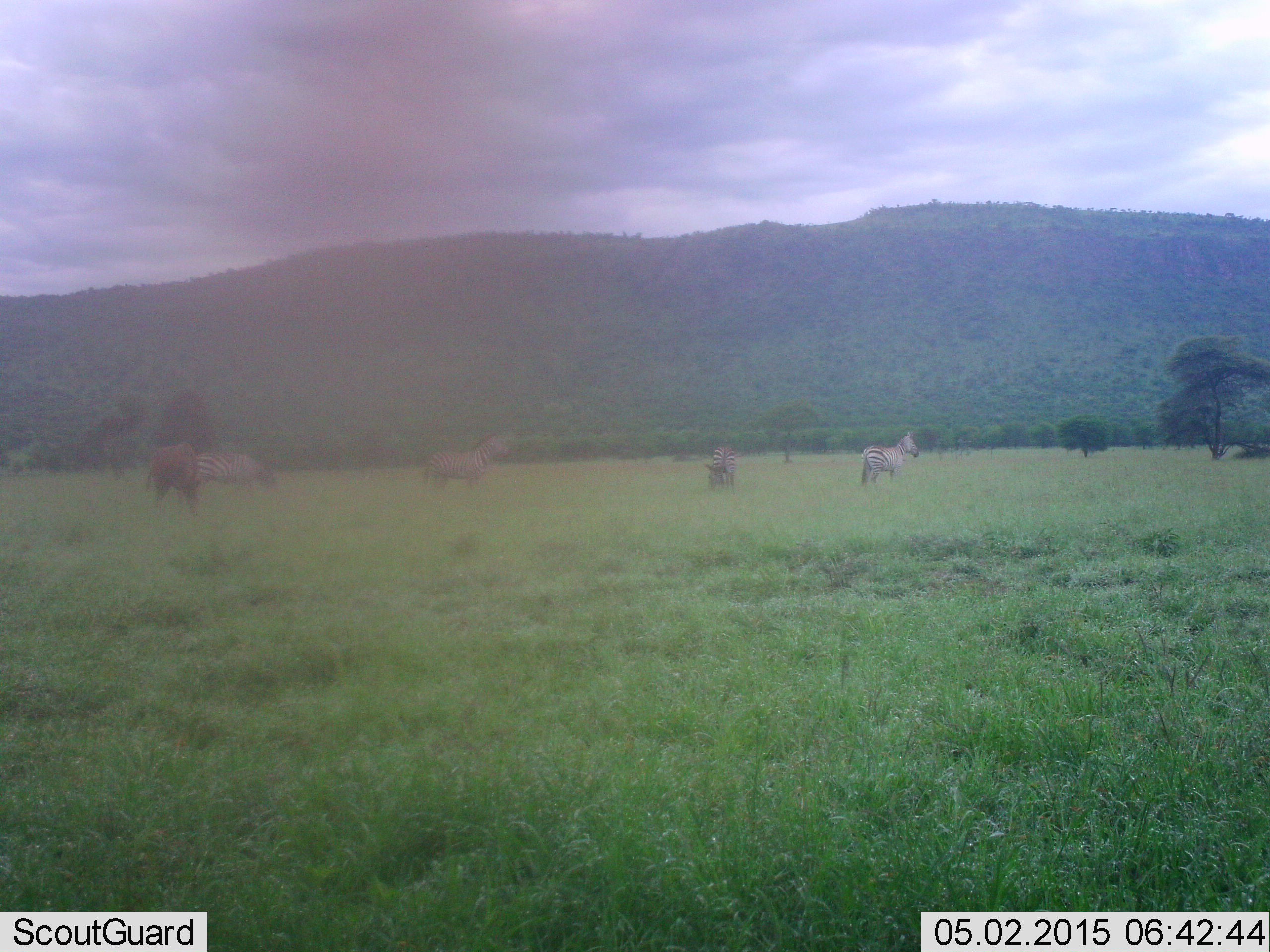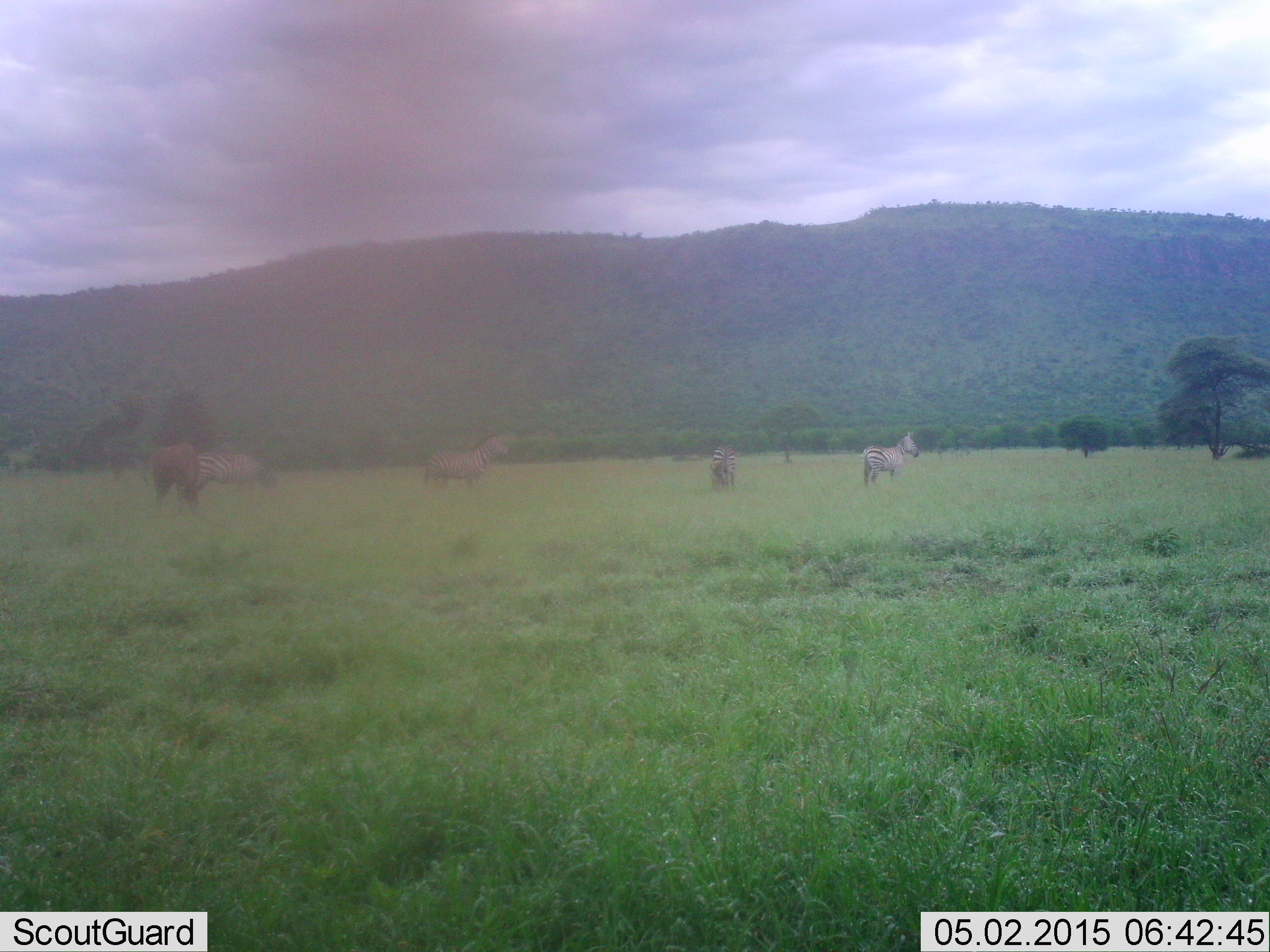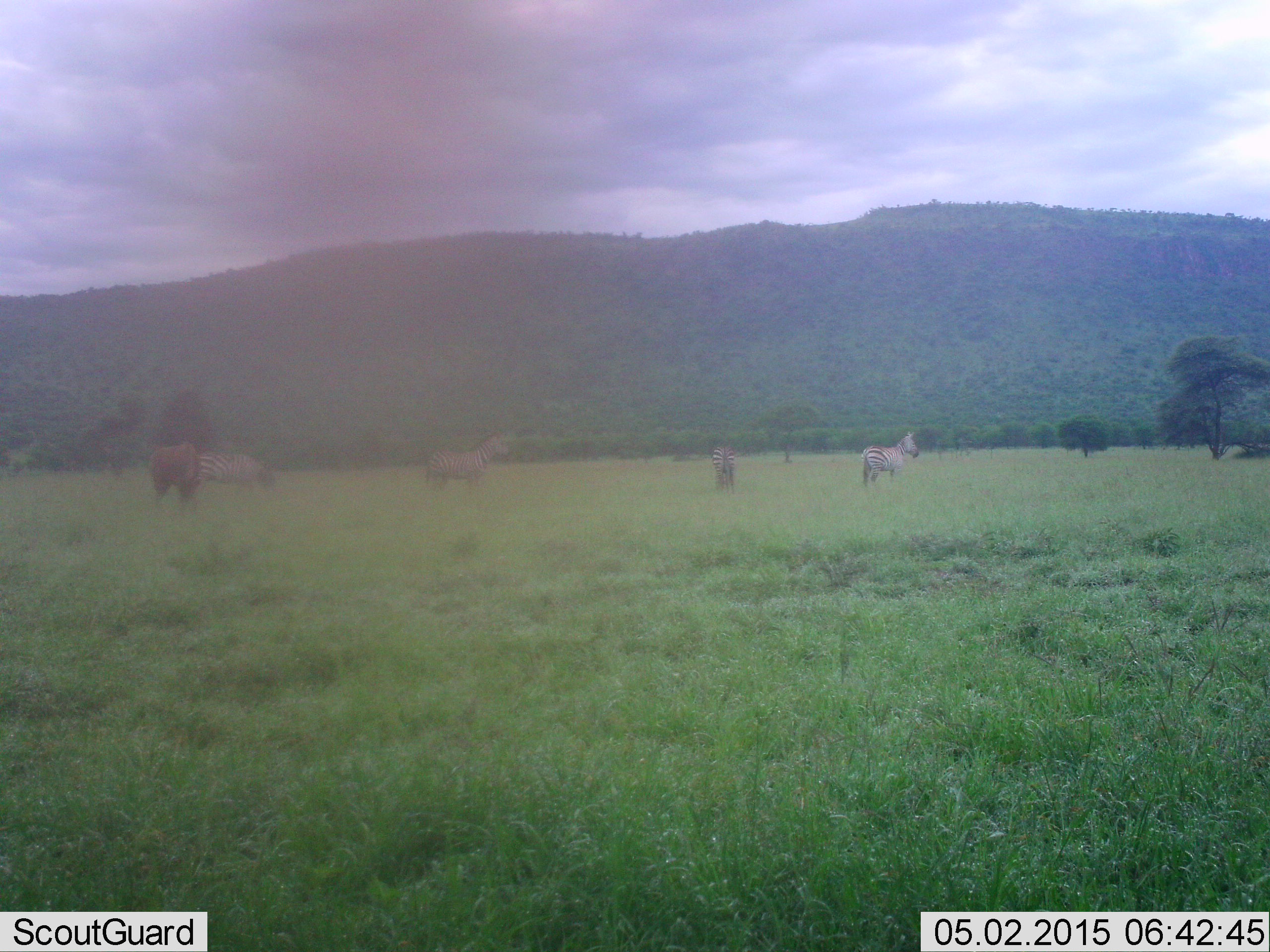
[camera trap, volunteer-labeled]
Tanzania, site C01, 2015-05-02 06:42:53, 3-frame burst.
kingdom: Animalia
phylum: Chordata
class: Mammalia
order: Artiodactyla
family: Bovidae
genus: Connochaetes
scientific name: Connochaetes taurinus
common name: blue wildebeest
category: wildebeest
Wildebeest (blue wildebeest) (Connochaetes taurinus), count 1. Behavior (volunteer vote fractions): standing 20%, resting 0%, moving 0%, interacting 0%. Young present (vote fraction): 0%. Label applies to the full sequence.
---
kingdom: Animalia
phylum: Chordata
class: Mammalia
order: Perissodactyla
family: Equidae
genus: Equus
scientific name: Equus quagga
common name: plains zebra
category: zebra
Zebra (plains zebra) (Equus quagga), count 4. Behavior (volunteer vote fractions): standing 94%, resting 0%, moving 0%, interacting 0%. Young present (vote fraction): 0%. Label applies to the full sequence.